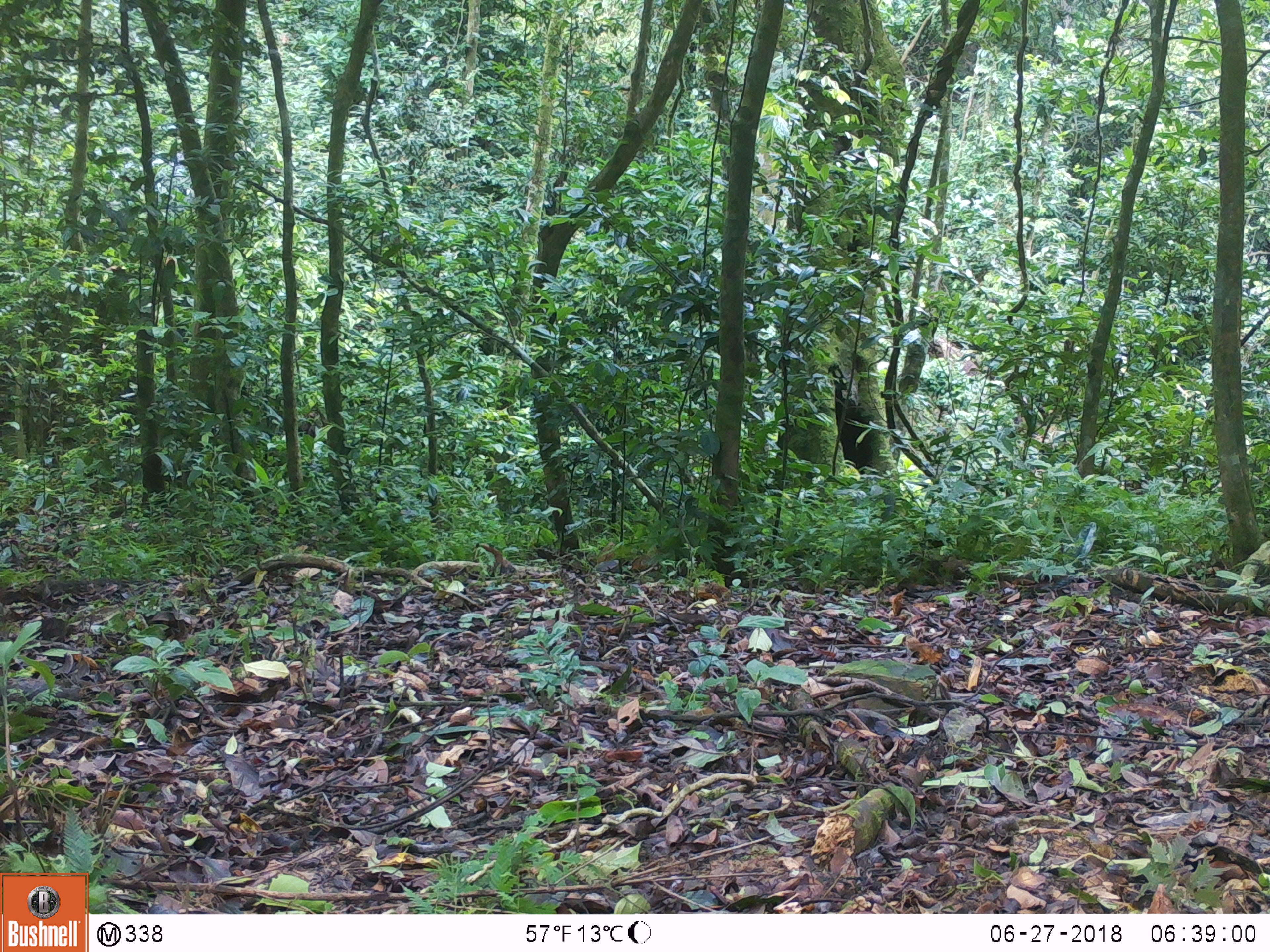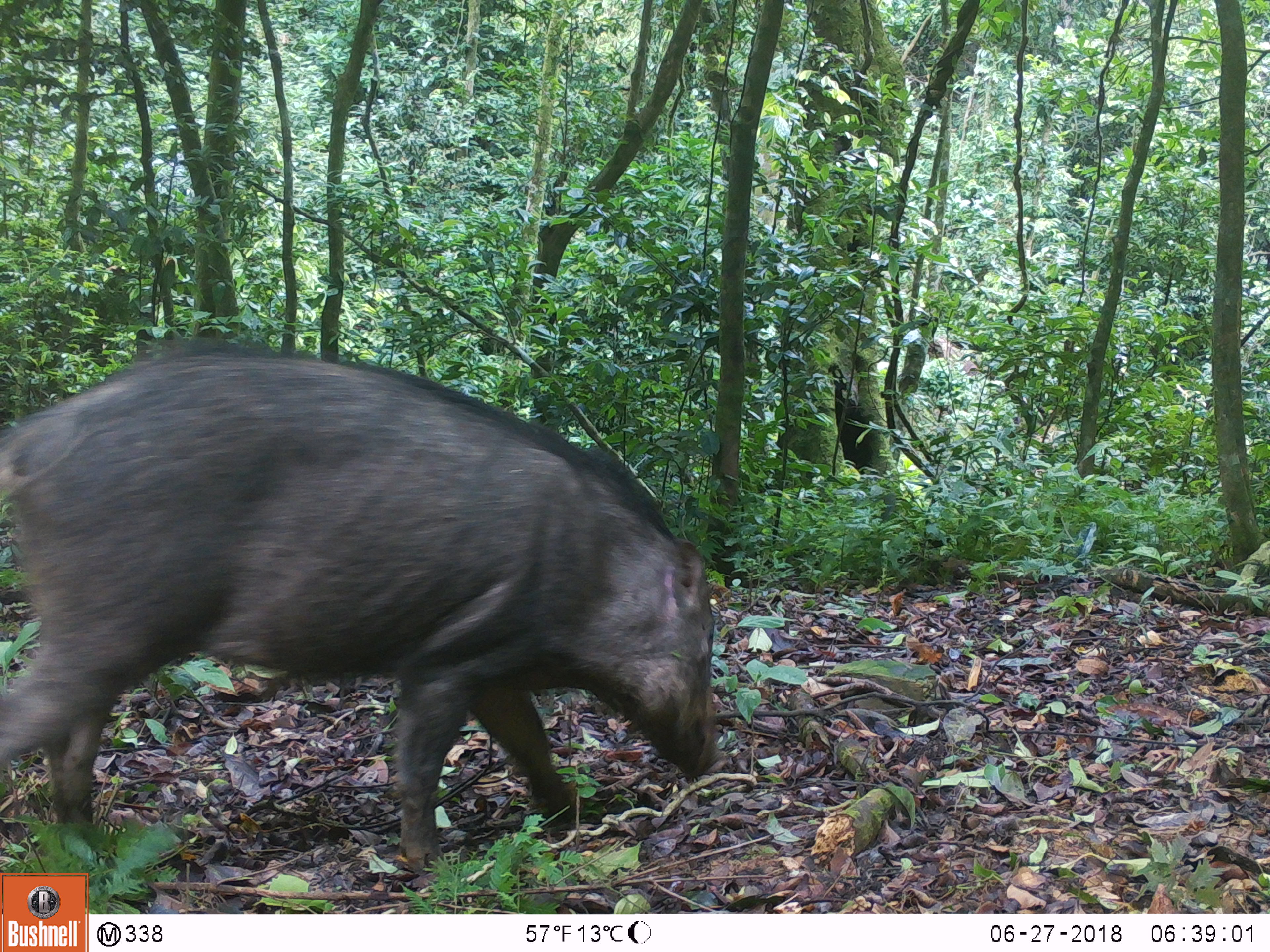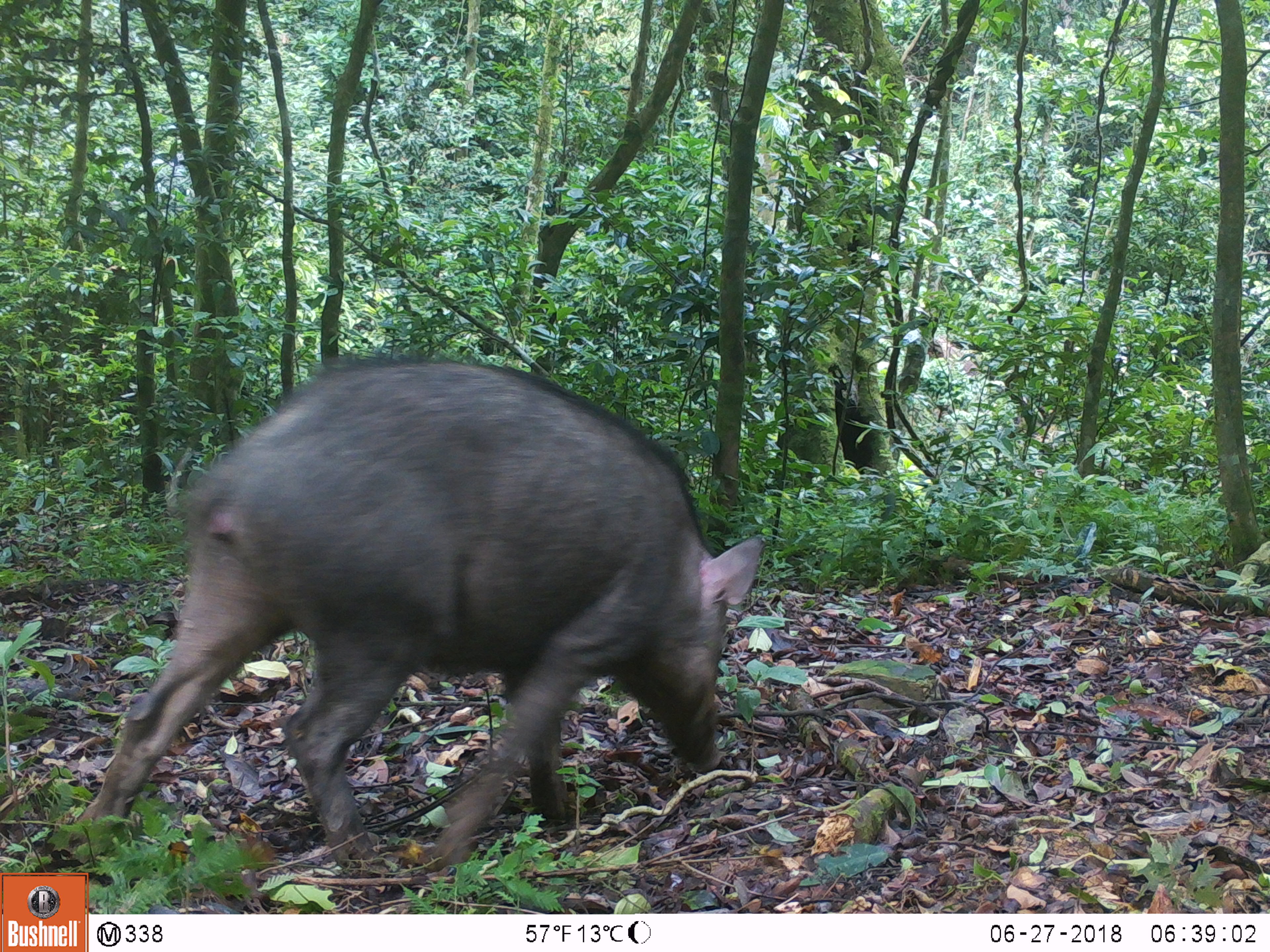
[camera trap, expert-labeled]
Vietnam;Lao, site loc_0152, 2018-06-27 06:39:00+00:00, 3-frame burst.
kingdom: Animalia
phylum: Chordata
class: Mammalia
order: Artiodactyla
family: Suidae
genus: Sus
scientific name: Sus scrofa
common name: eurasian wild pig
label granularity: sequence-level